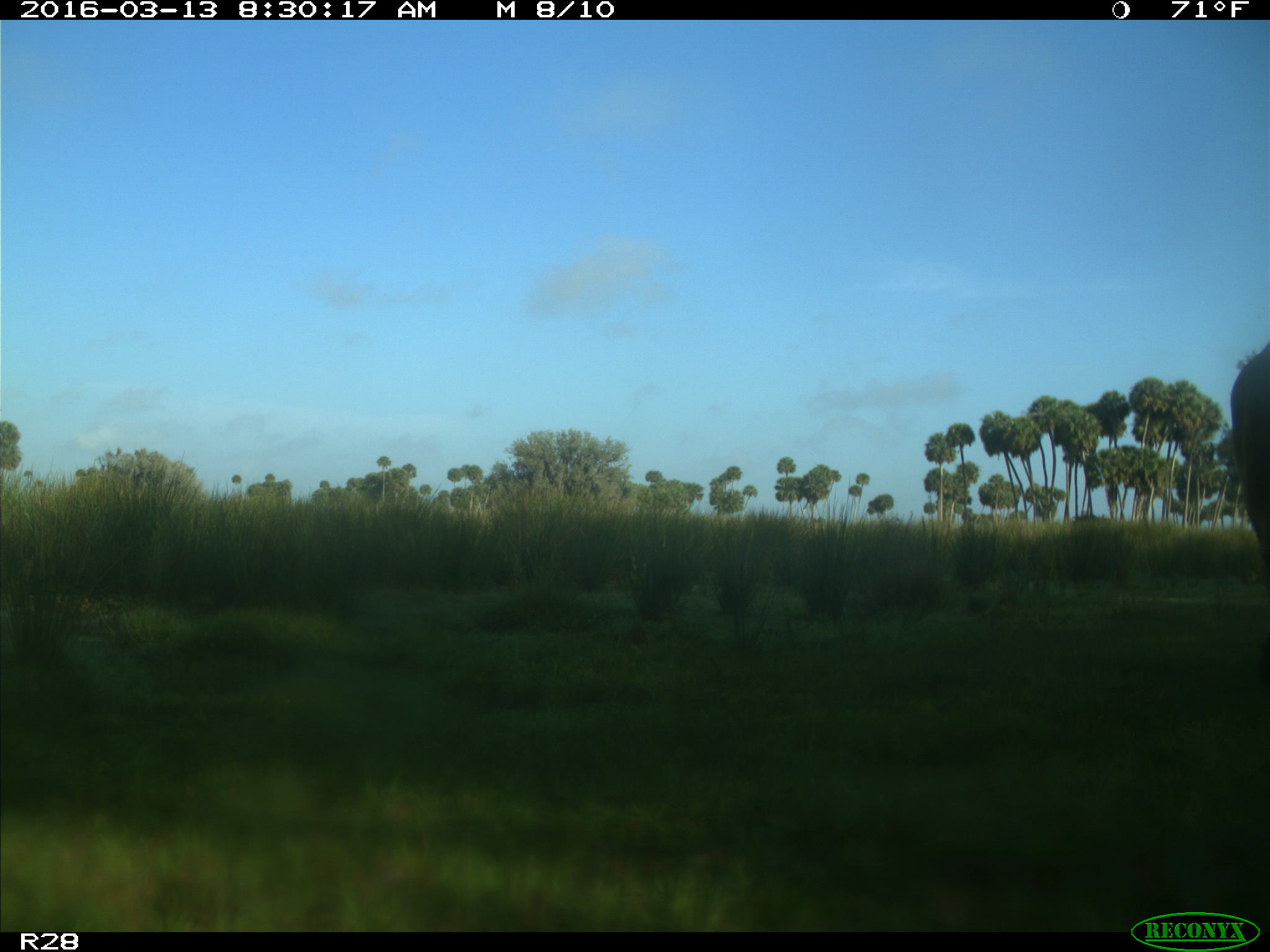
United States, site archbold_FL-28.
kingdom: Animalia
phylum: Chordata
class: Mammalia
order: Artiodactyla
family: Bovidae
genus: Bos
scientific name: Bos taurus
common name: domestic cow